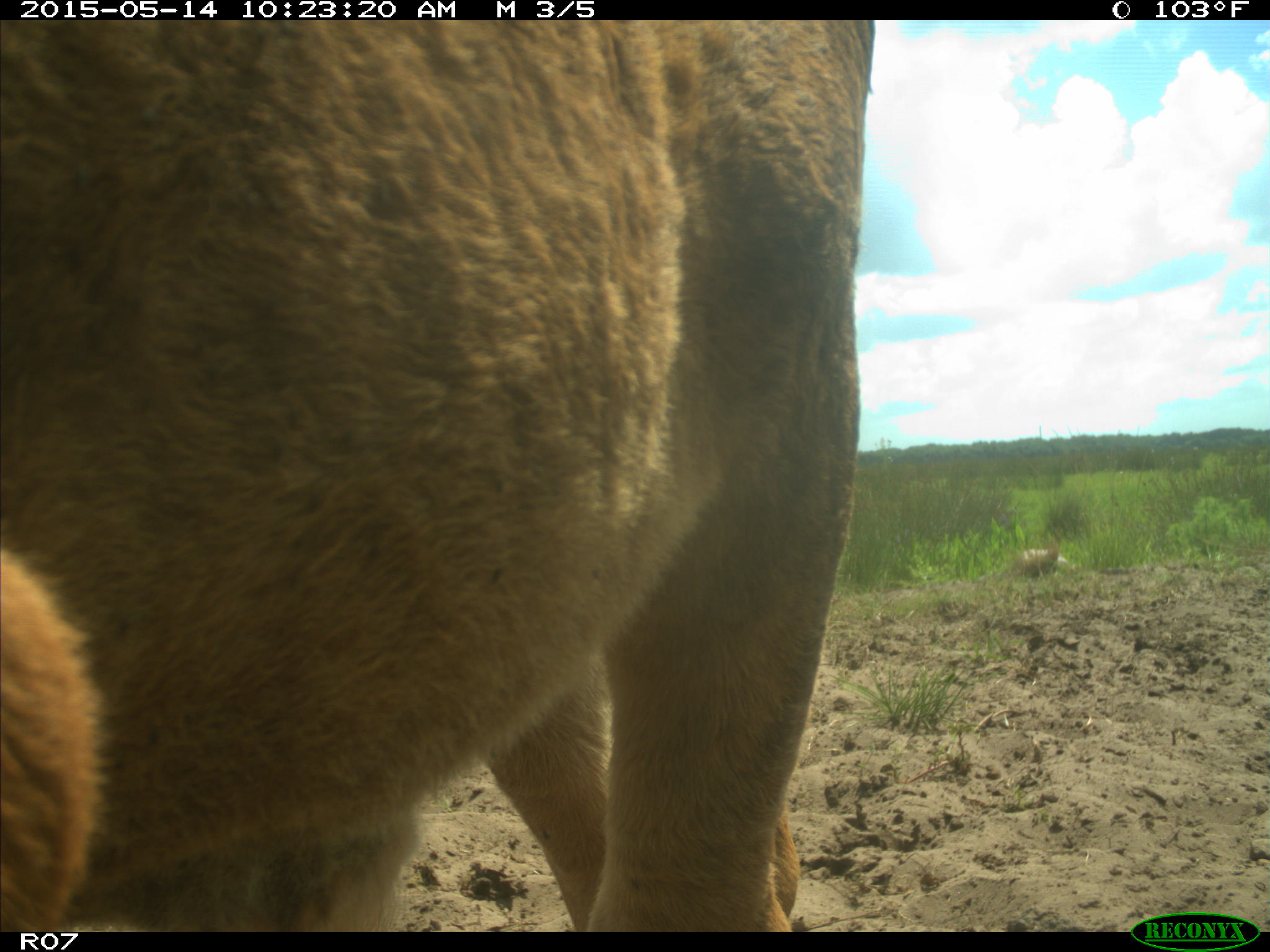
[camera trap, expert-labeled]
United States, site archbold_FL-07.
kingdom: Animalia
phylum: Chordata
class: Mammalia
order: Artiodactyla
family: Bovidae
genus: Bos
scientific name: Bos taurus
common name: domestic cow